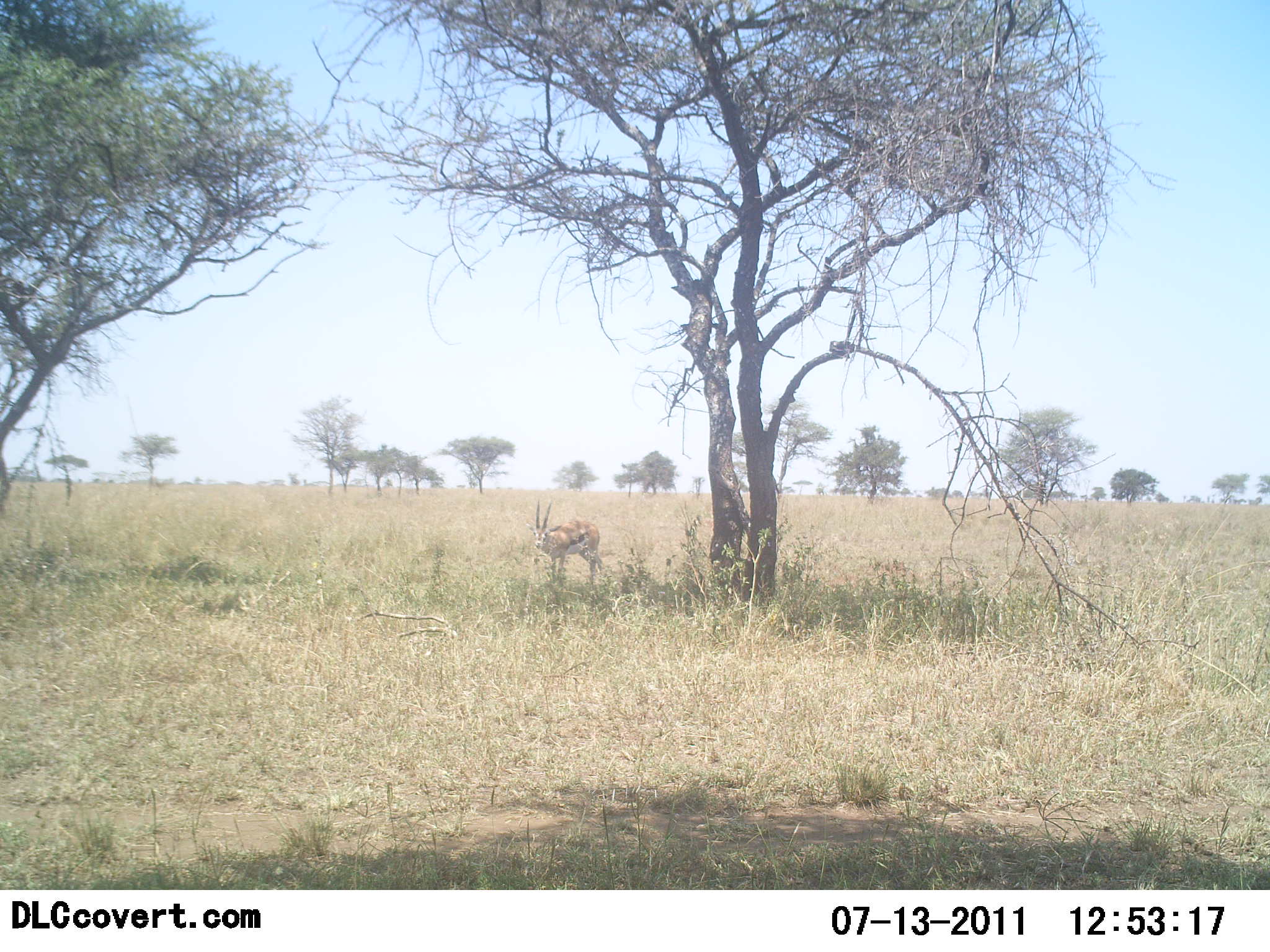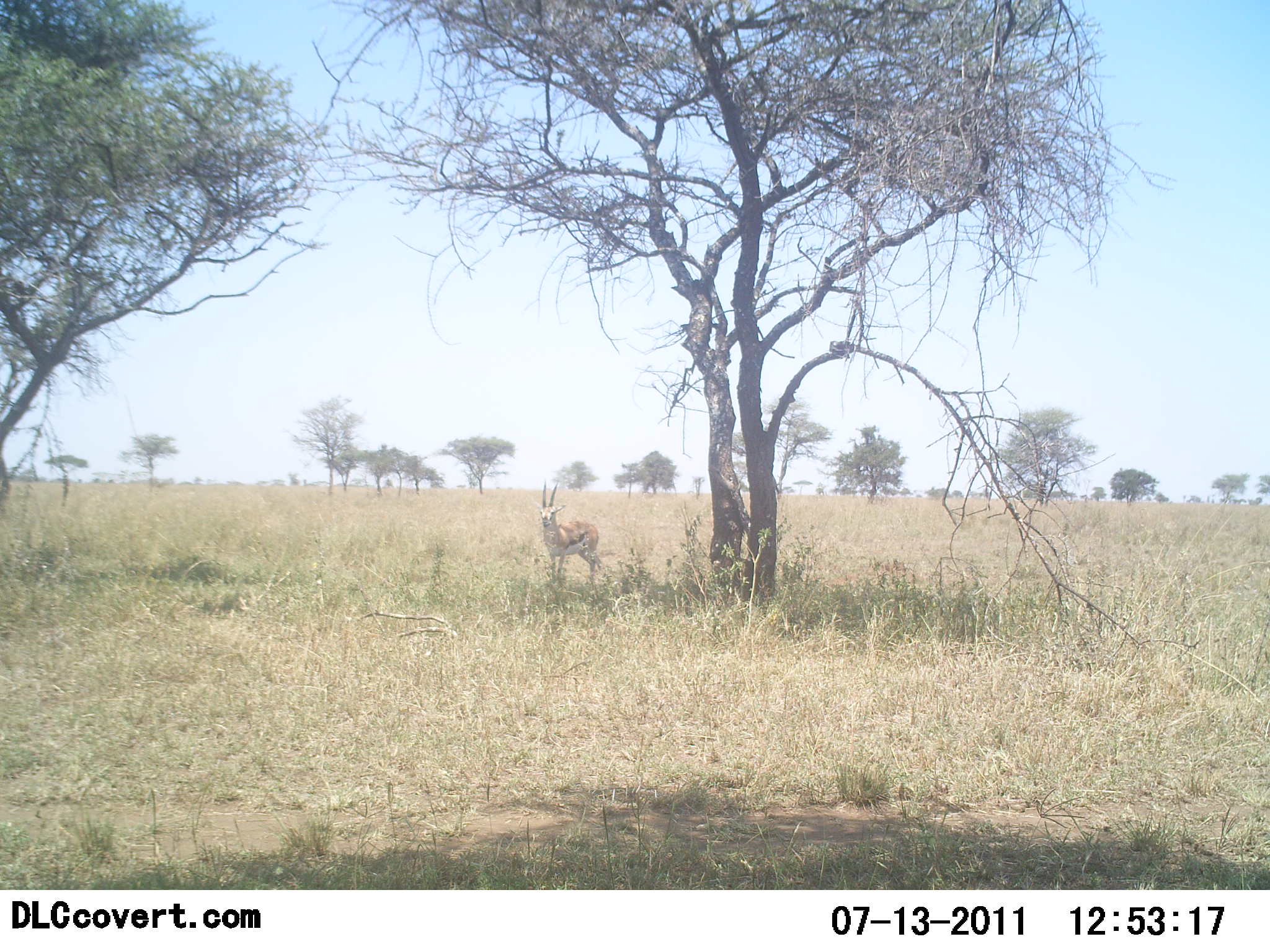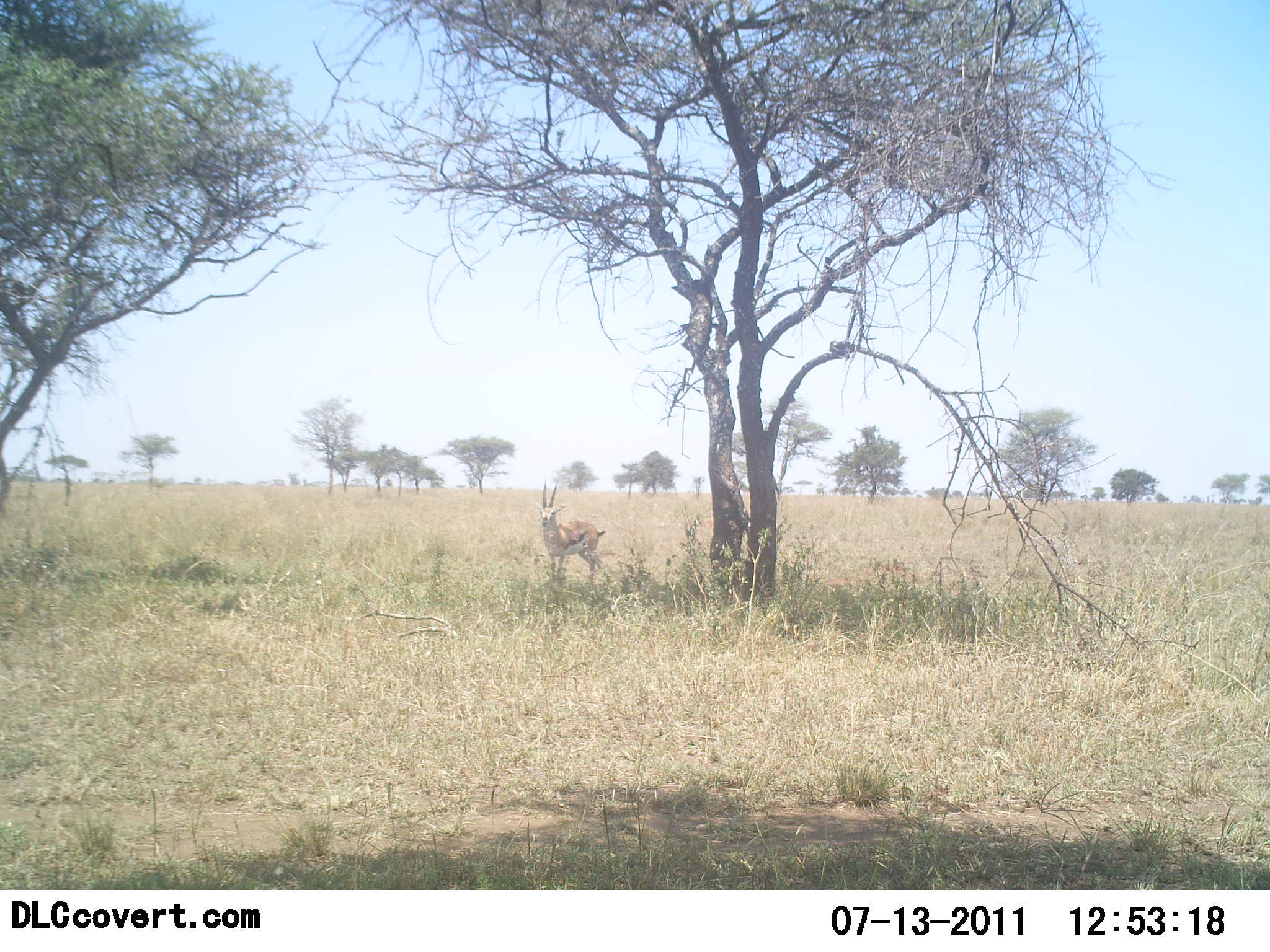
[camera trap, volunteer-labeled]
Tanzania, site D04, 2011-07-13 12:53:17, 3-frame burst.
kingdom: Animalia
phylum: Chordata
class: Mammalia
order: Artiodactyla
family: Bovidae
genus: Eudorcas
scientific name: Eudorcas thomsonii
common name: thomson's gazelle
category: gazellethomsons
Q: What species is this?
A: Gazellethomsons (thomson's gazelle) (Eudorcas thomsonii).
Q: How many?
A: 1.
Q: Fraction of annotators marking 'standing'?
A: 91%.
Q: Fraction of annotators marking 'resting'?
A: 0%.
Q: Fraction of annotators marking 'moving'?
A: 0%.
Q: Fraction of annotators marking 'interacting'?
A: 0%.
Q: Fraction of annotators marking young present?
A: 0%.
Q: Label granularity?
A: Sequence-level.